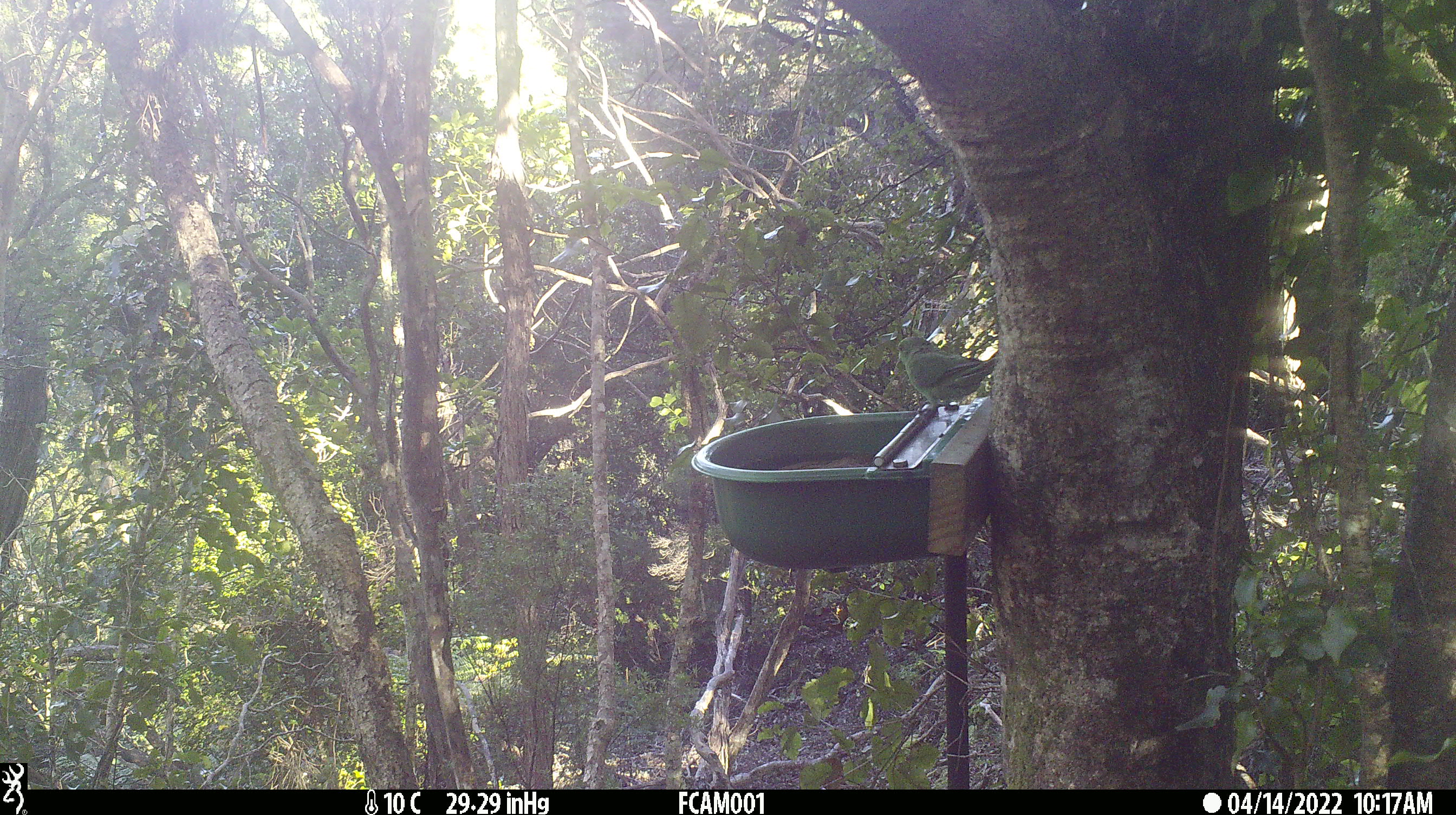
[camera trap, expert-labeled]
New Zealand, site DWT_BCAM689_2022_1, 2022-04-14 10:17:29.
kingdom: Animalia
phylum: Chordata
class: Aves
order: Psittaciformes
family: Psittaculidae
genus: Cyanoramphus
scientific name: Cyanoramphus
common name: parakeet